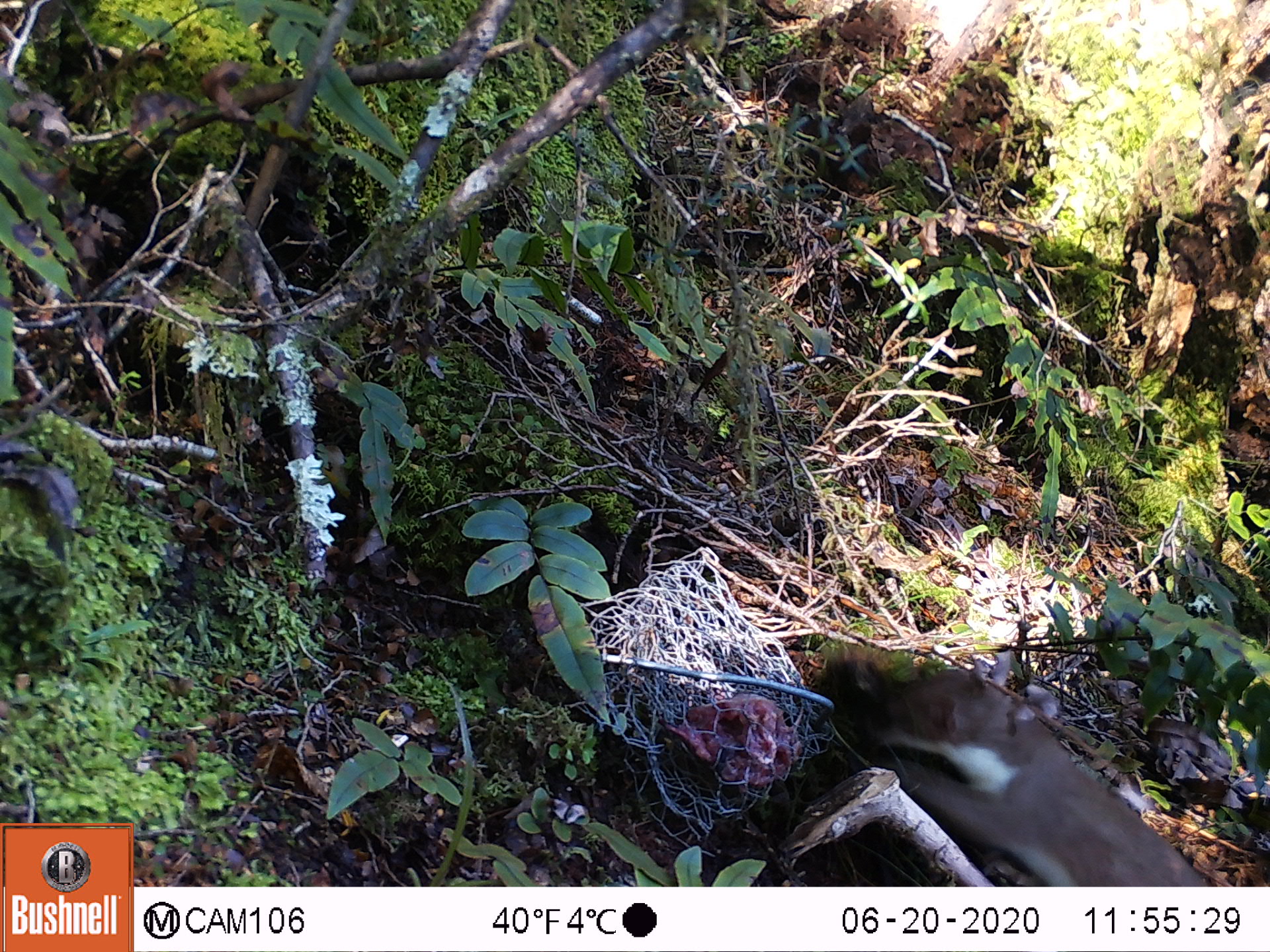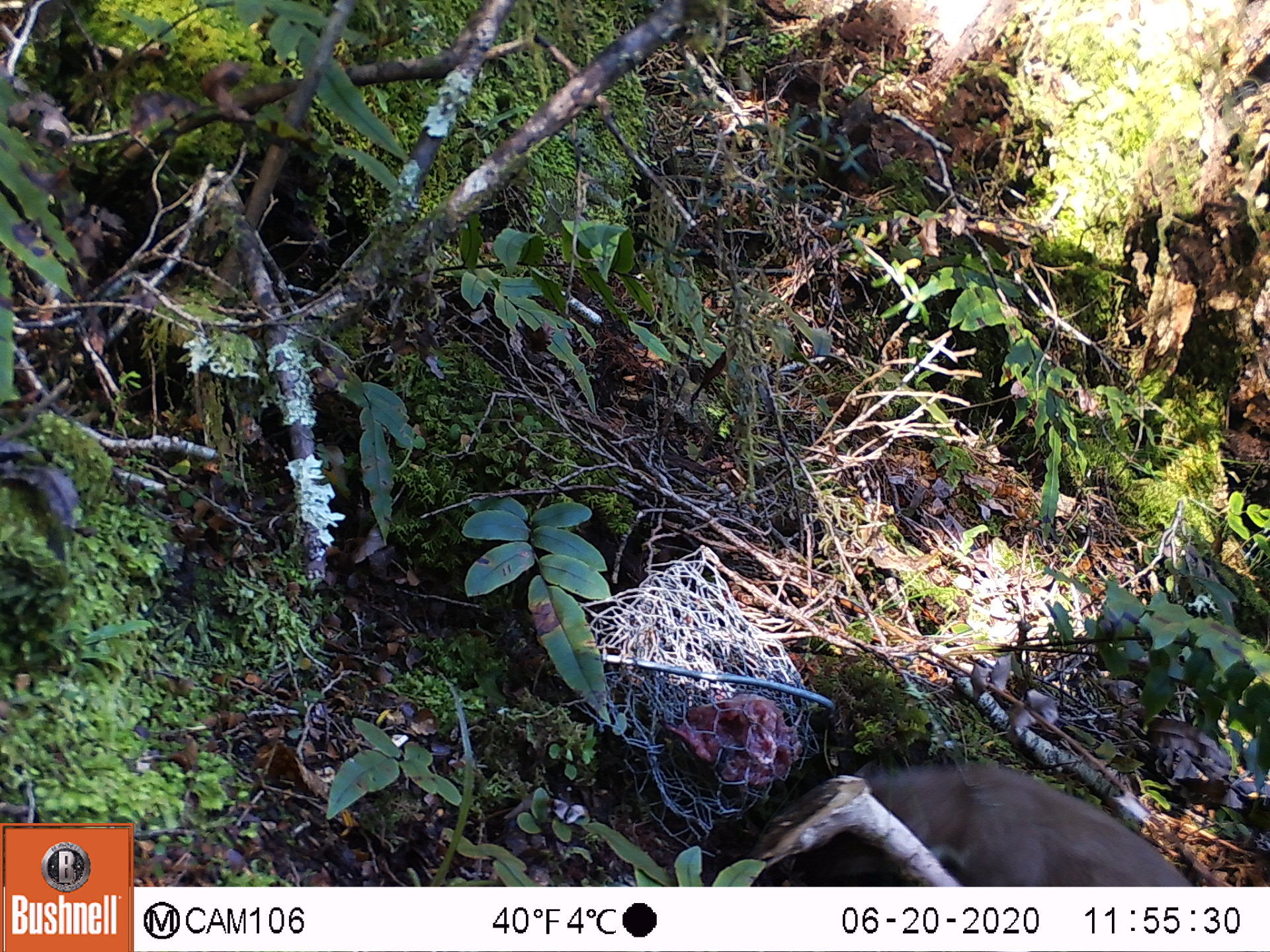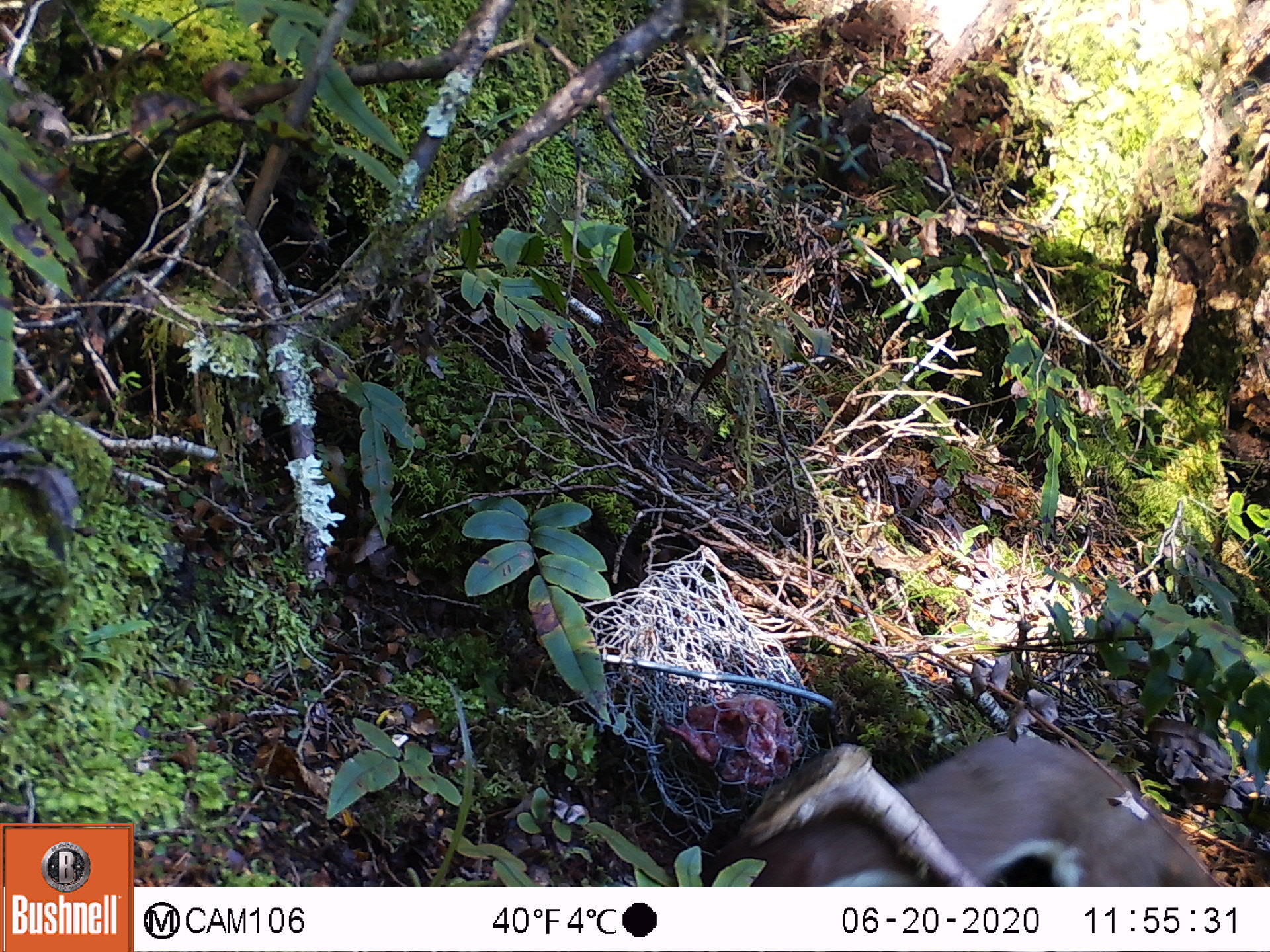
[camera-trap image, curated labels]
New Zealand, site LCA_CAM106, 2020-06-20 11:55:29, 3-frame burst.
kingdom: Animalia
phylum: Chordata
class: Mammalia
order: Carnivora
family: Mustelidae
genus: Mustela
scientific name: Mustela erminea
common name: stoat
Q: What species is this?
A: Stoat (Mustela erminea).